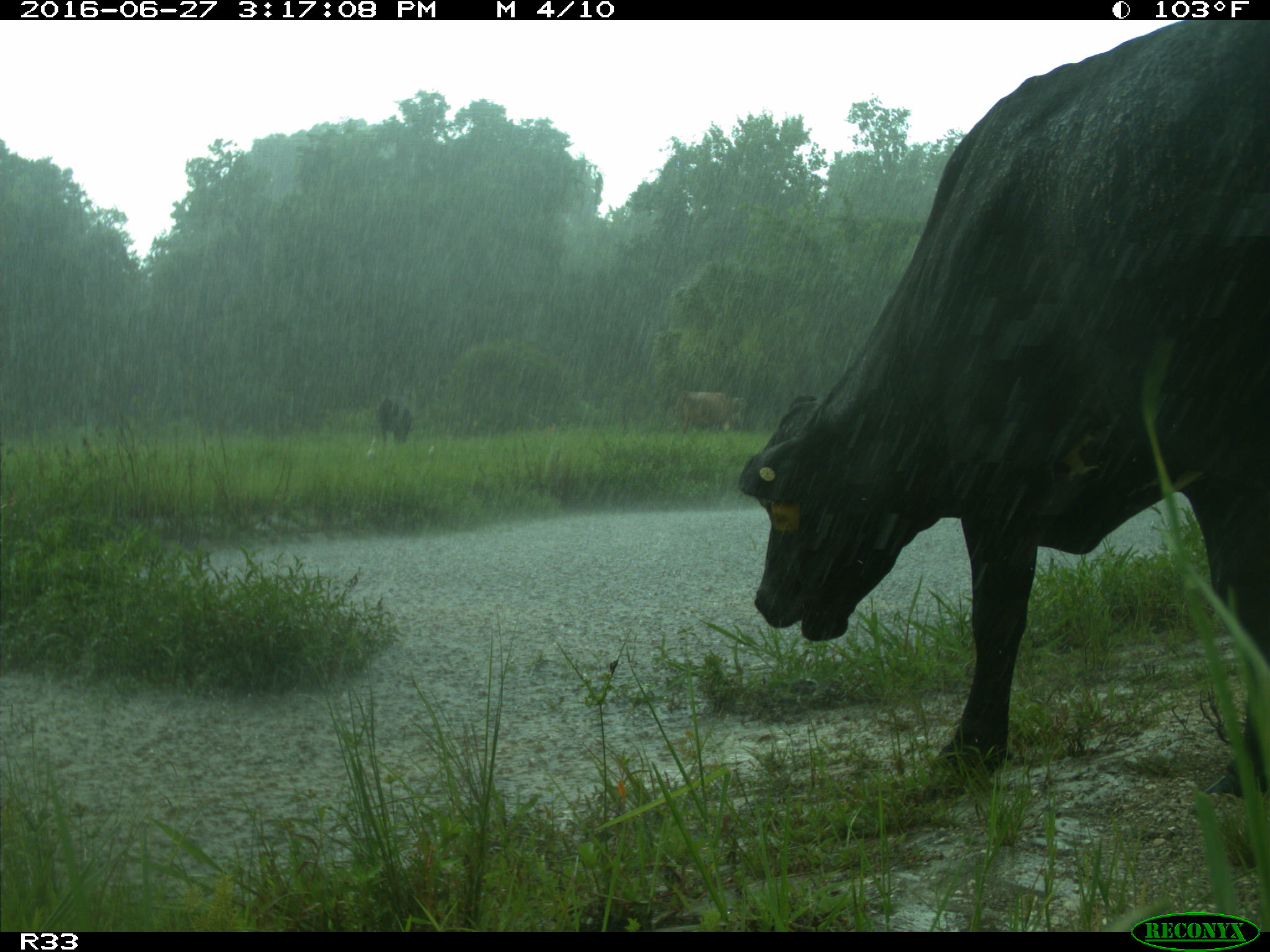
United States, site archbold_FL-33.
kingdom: Animalia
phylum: Chordata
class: Mammalia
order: Artiodactyla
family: Bovidae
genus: Bos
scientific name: Bos taurus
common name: domestic cow